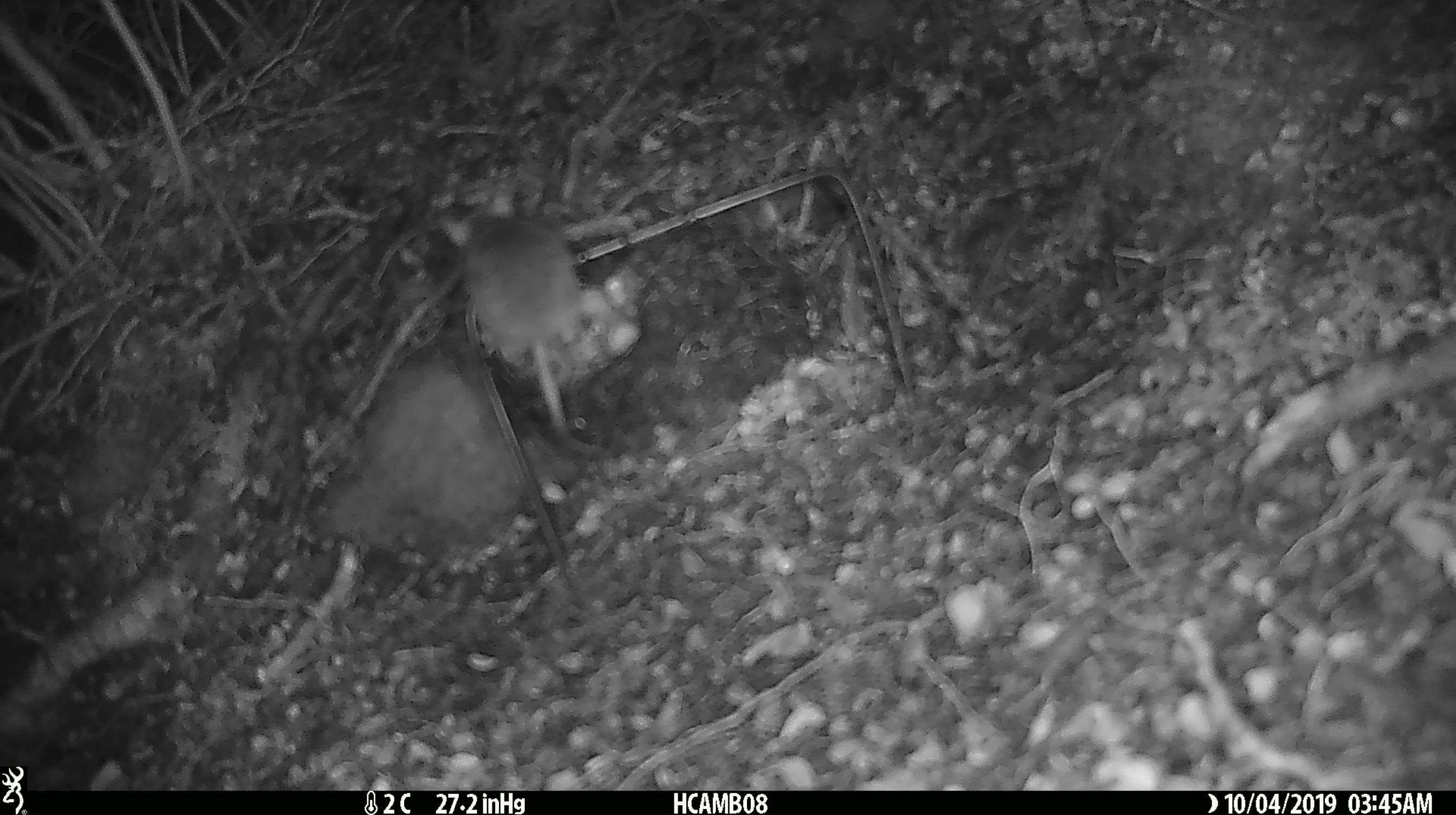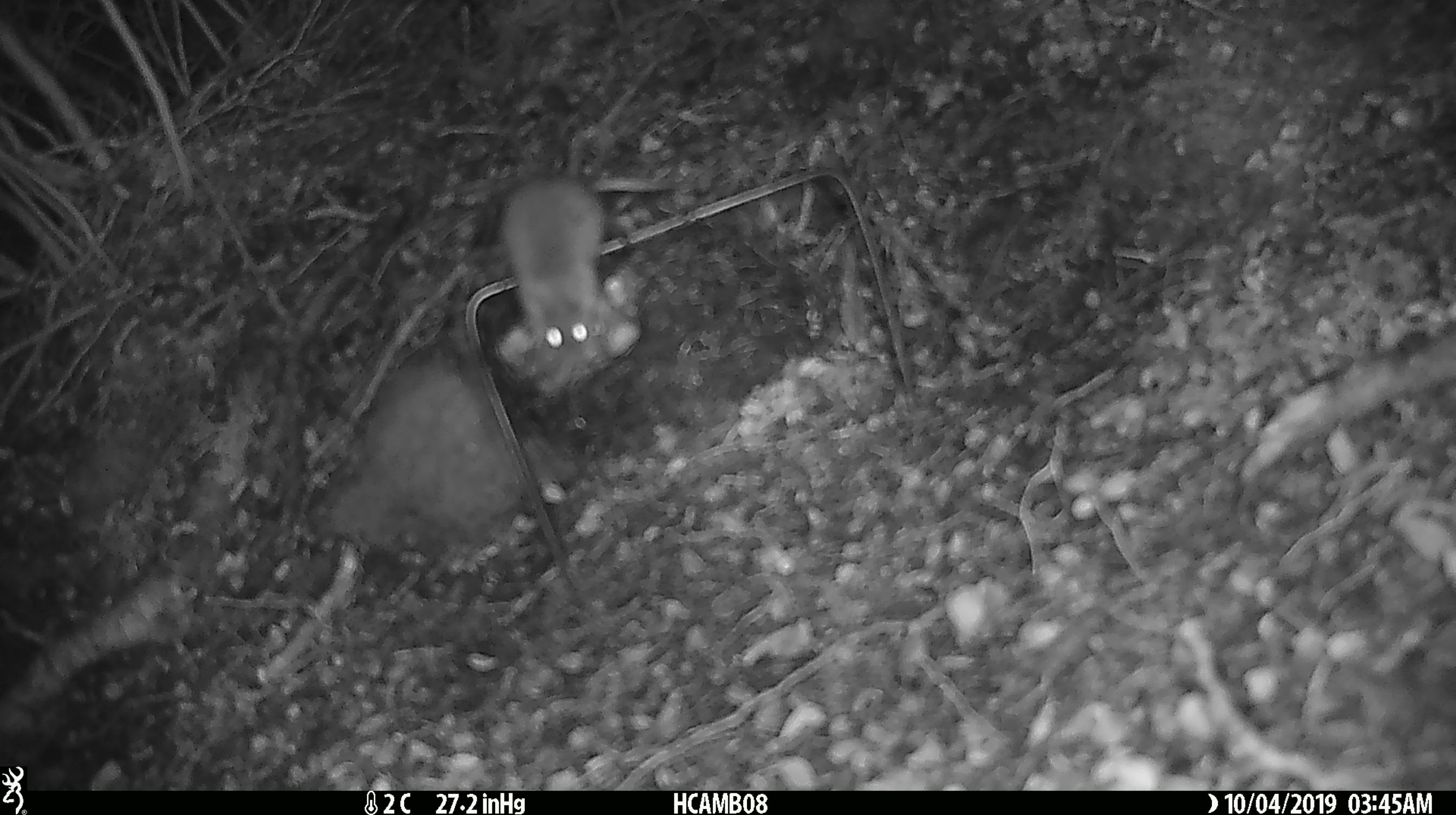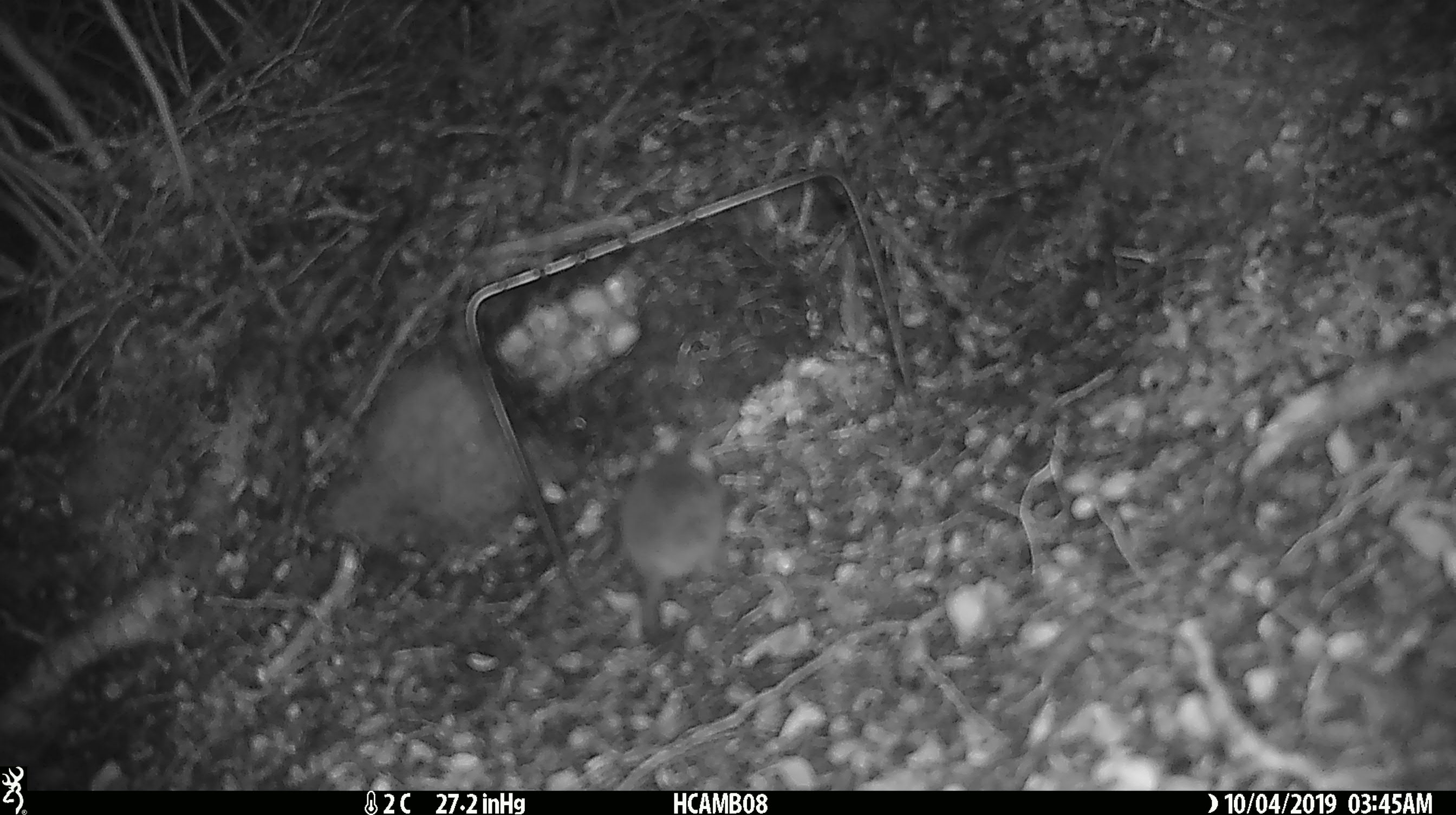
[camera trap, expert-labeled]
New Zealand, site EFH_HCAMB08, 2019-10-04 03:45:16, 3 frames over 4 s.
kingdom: Animalia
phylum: Chordata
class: Mammalia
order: Rodentia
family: Muridae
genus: Mus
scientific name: Mus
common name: mouse